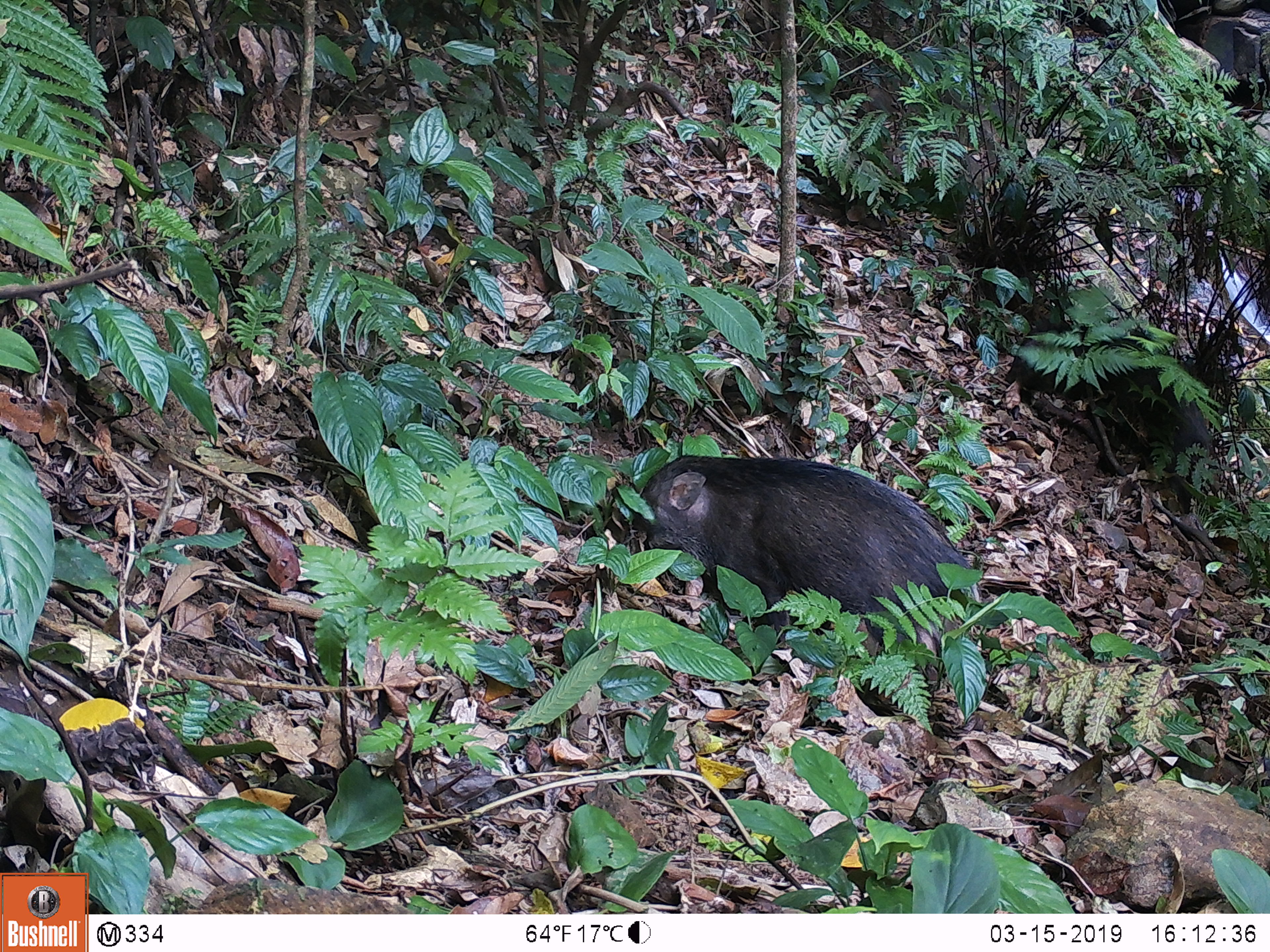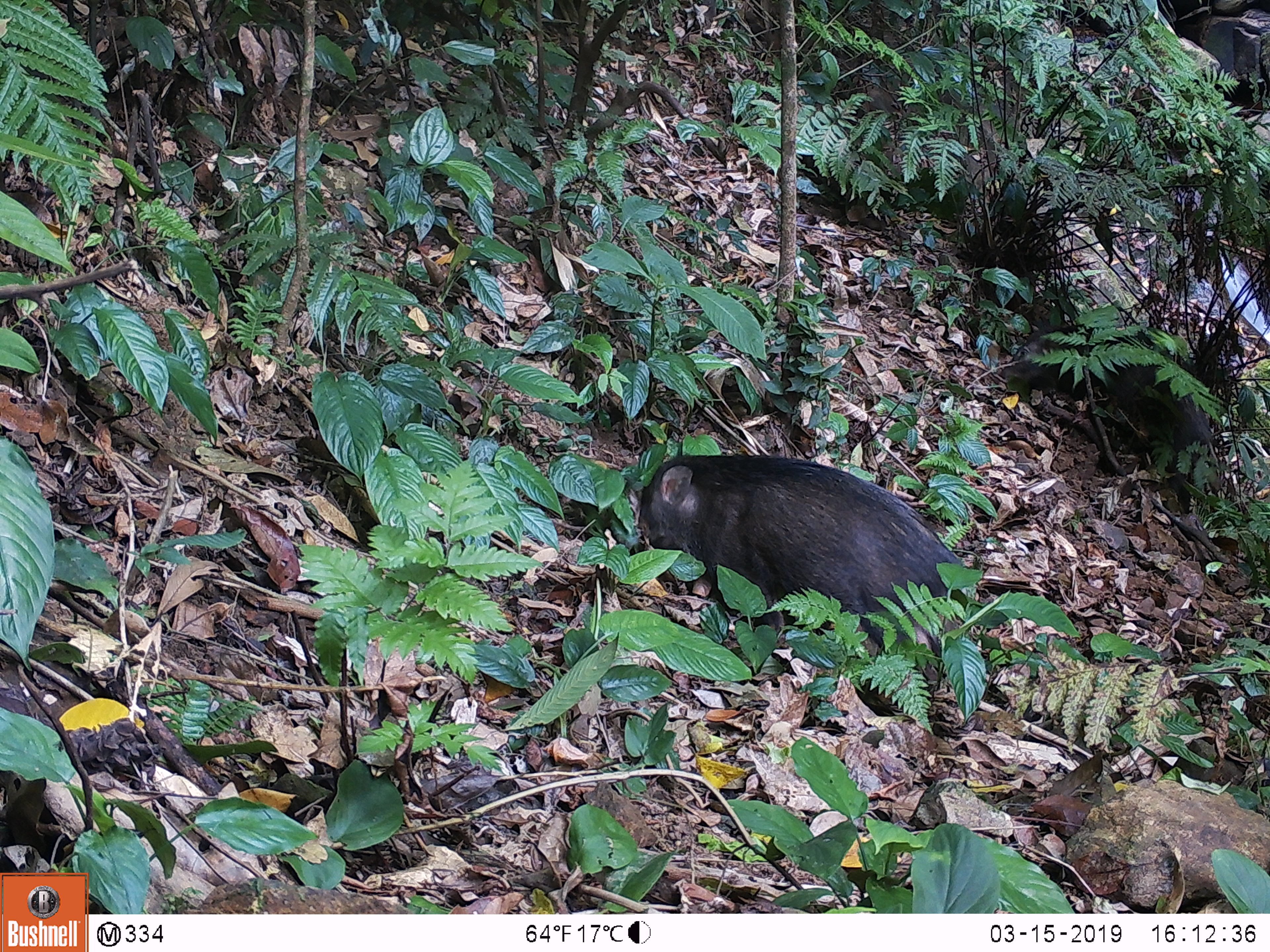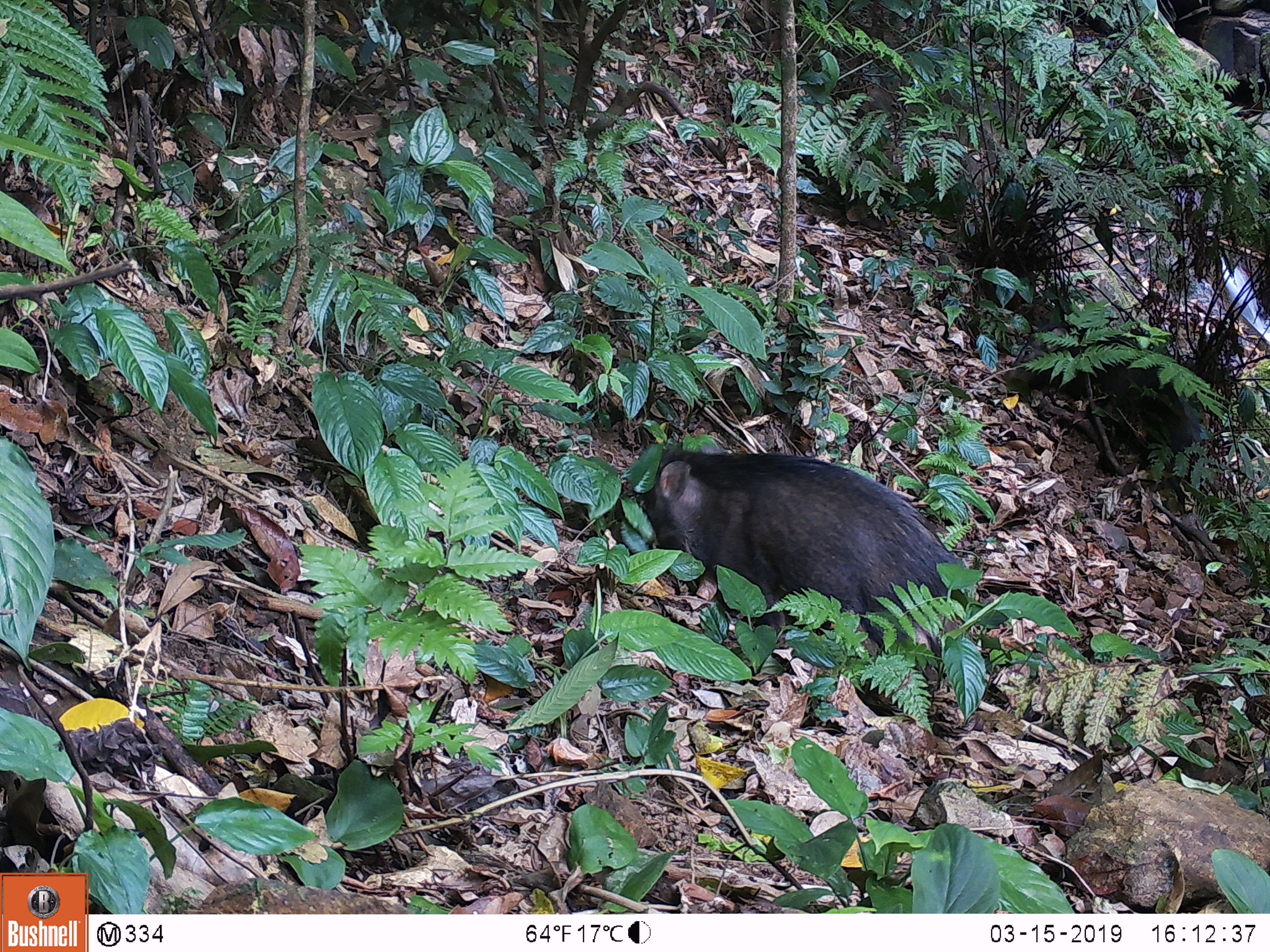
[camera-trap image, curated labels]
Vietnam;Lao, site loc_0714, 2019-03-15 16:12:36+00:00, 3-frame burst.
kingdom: Animalia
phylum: Chordata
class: Mammalia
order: Artiodactyla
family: Suidae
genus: Sus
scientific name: Sus scrofa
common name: eurasian wild pig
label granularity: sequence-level